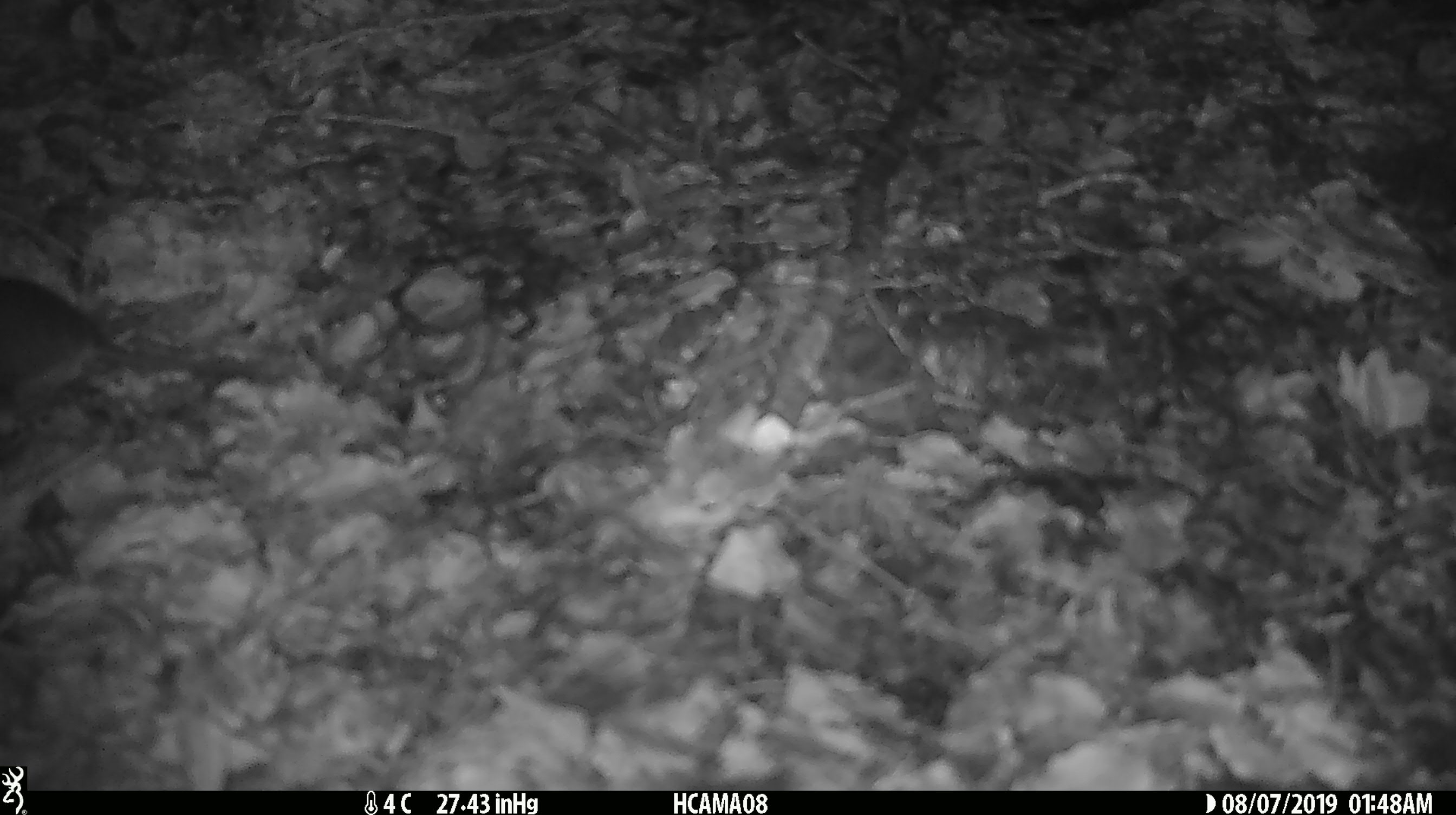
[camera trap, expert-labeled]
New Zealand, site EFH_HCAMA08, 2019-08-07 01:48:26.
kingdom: Animalia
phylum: Chordata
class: Mammalia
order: Rodentia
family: Muridae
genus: Mus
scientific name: Mus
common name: mouse